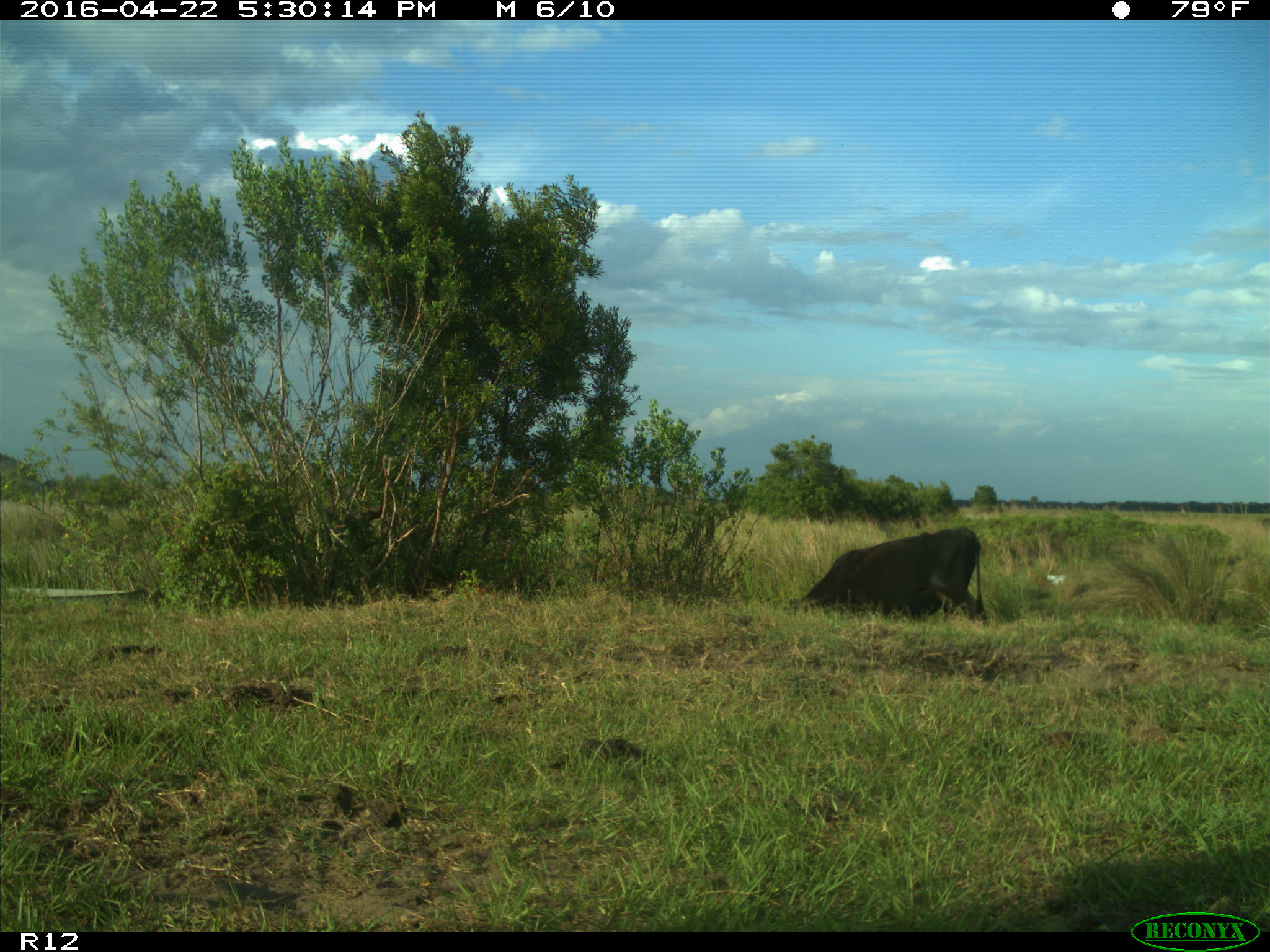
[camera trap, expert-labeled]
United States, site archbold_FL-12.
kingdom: Animalia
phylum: Chordata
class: Mammalia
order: Artiodactyla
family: Bovidae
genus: Bos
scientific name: Bos taurus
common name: domestic cow